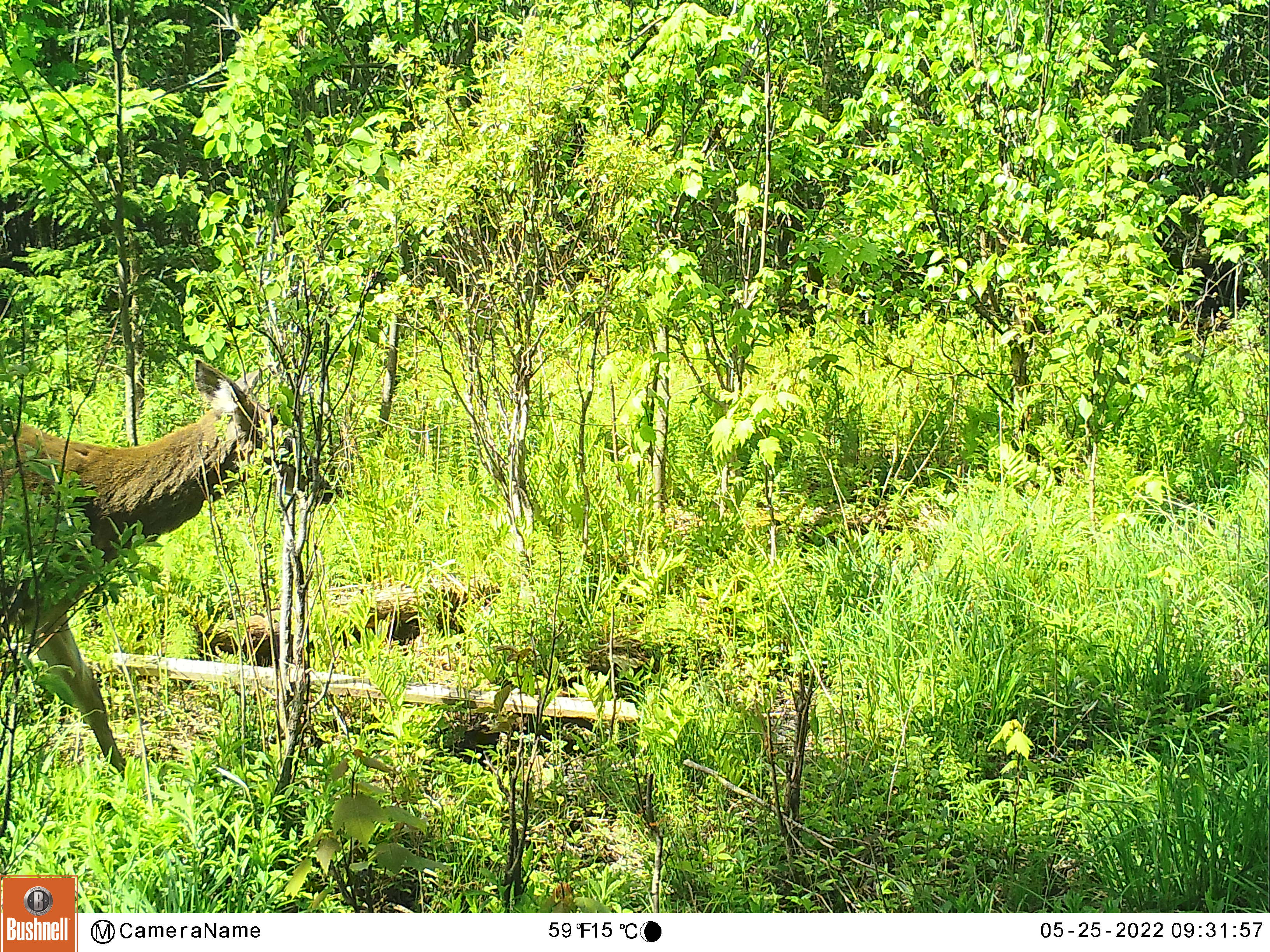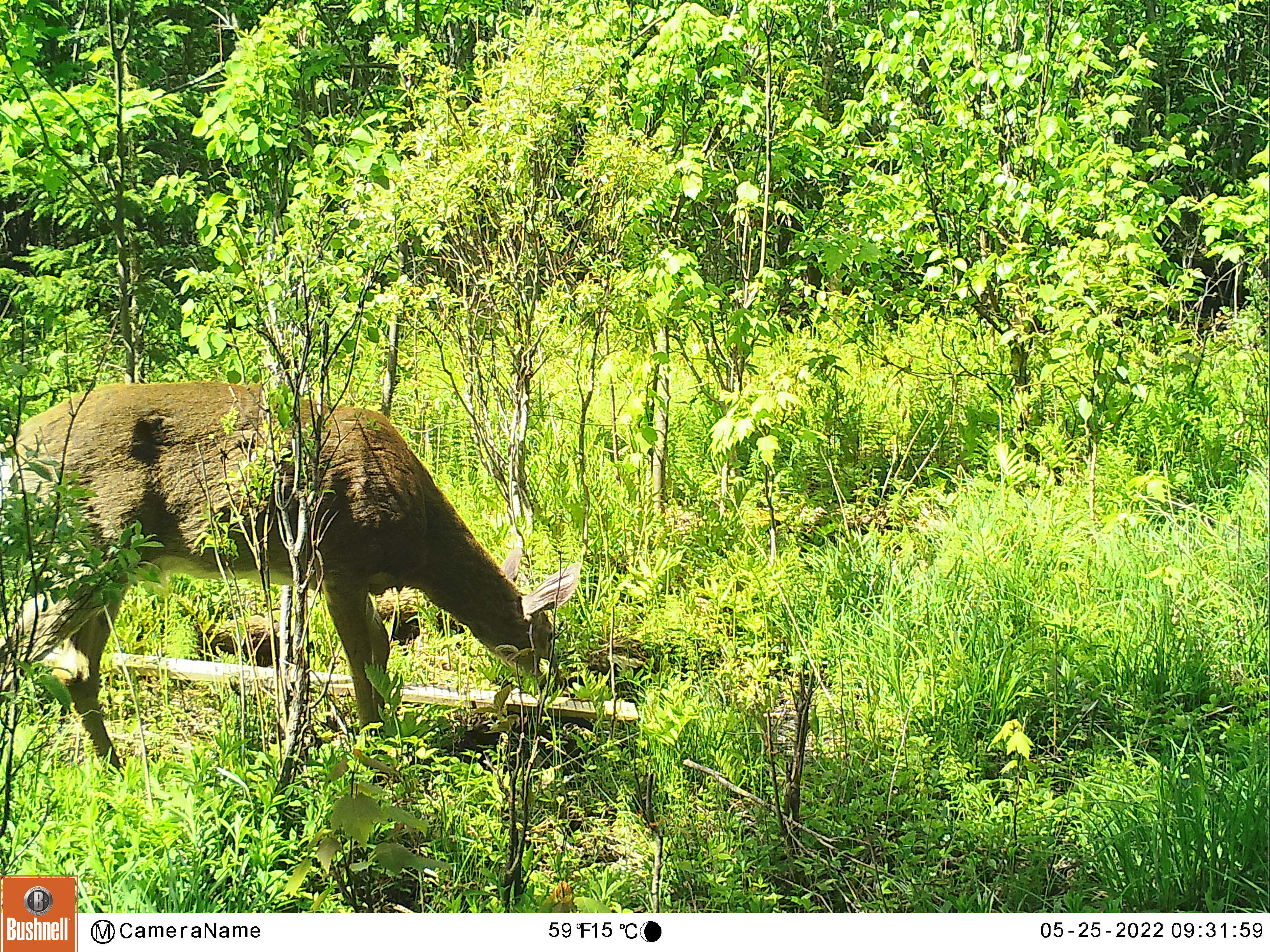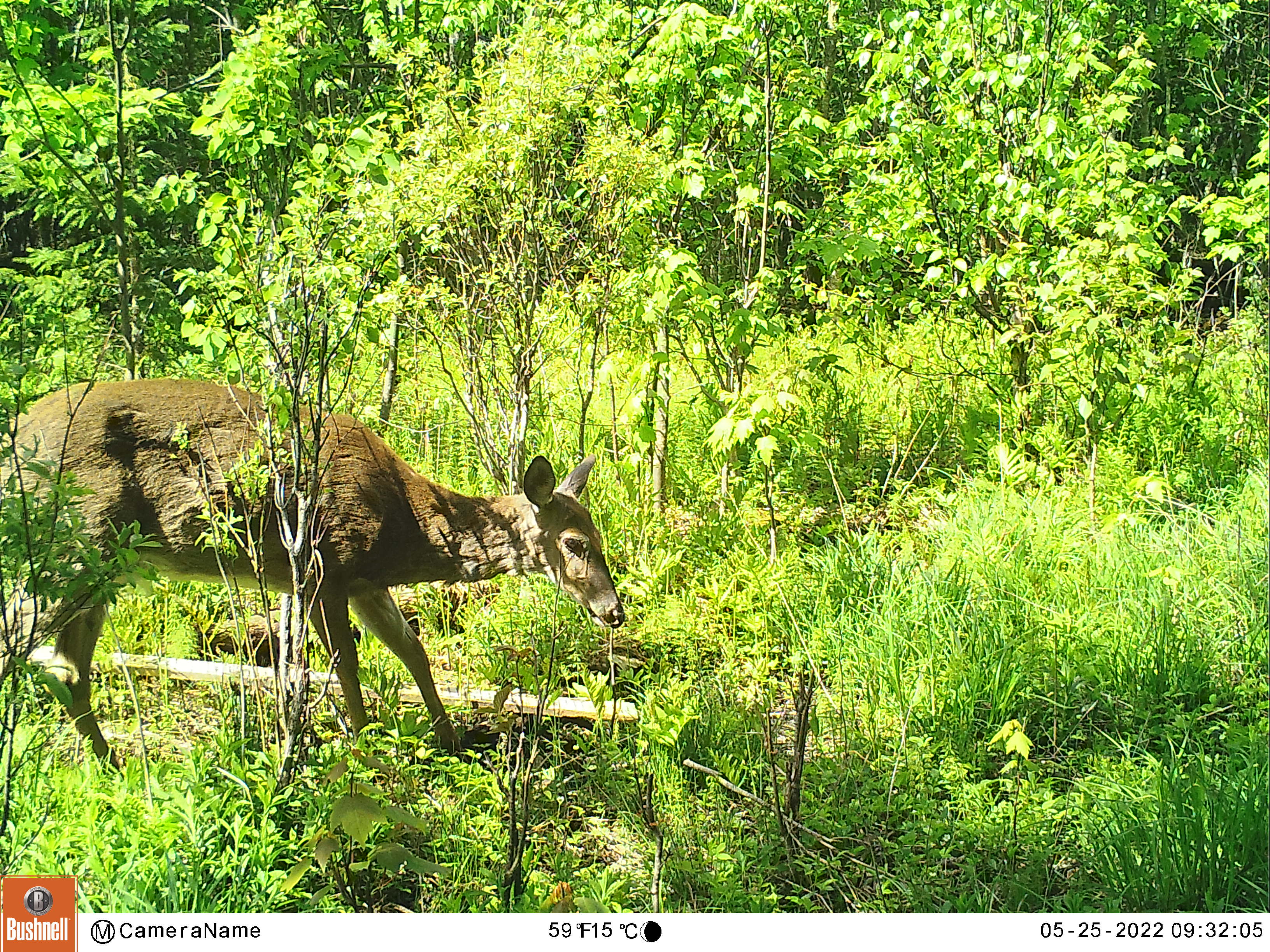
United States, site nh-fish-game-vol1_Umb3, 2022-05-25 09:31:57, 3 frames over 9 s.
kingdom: Animalia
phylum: Chordata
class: Mammalia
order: Artiodactyla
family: Cervidae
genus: Odocoileus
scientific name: Odocoileus virginianus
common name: white-tailed deer